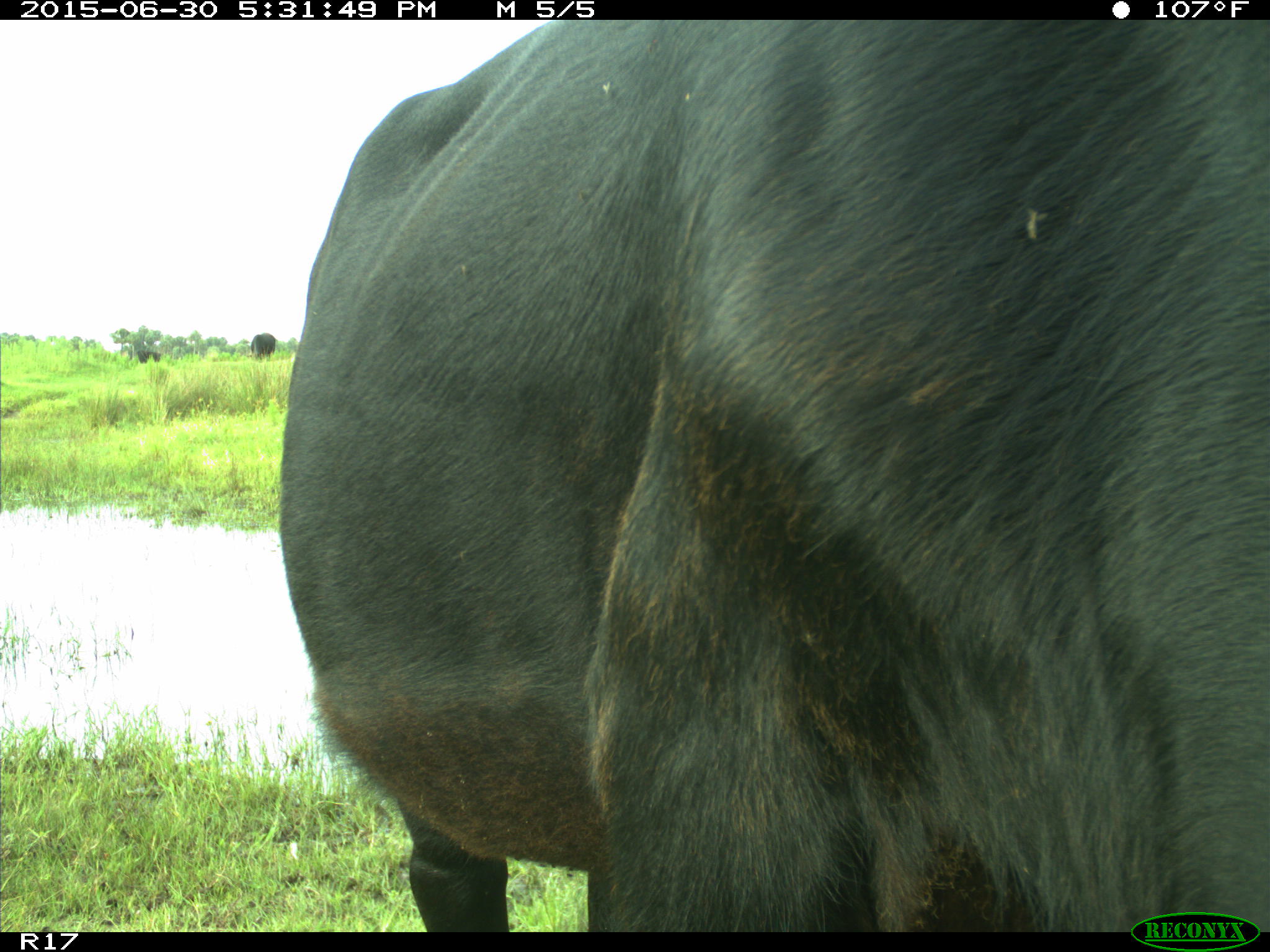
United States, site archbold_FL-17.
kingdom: Animalia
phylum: Chordata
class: Mammalia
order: Artiodactyla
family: Bovidae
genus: Bos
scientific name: Bos taurus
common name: domestic cow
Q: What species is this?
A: Bos taurus (domestic cow).